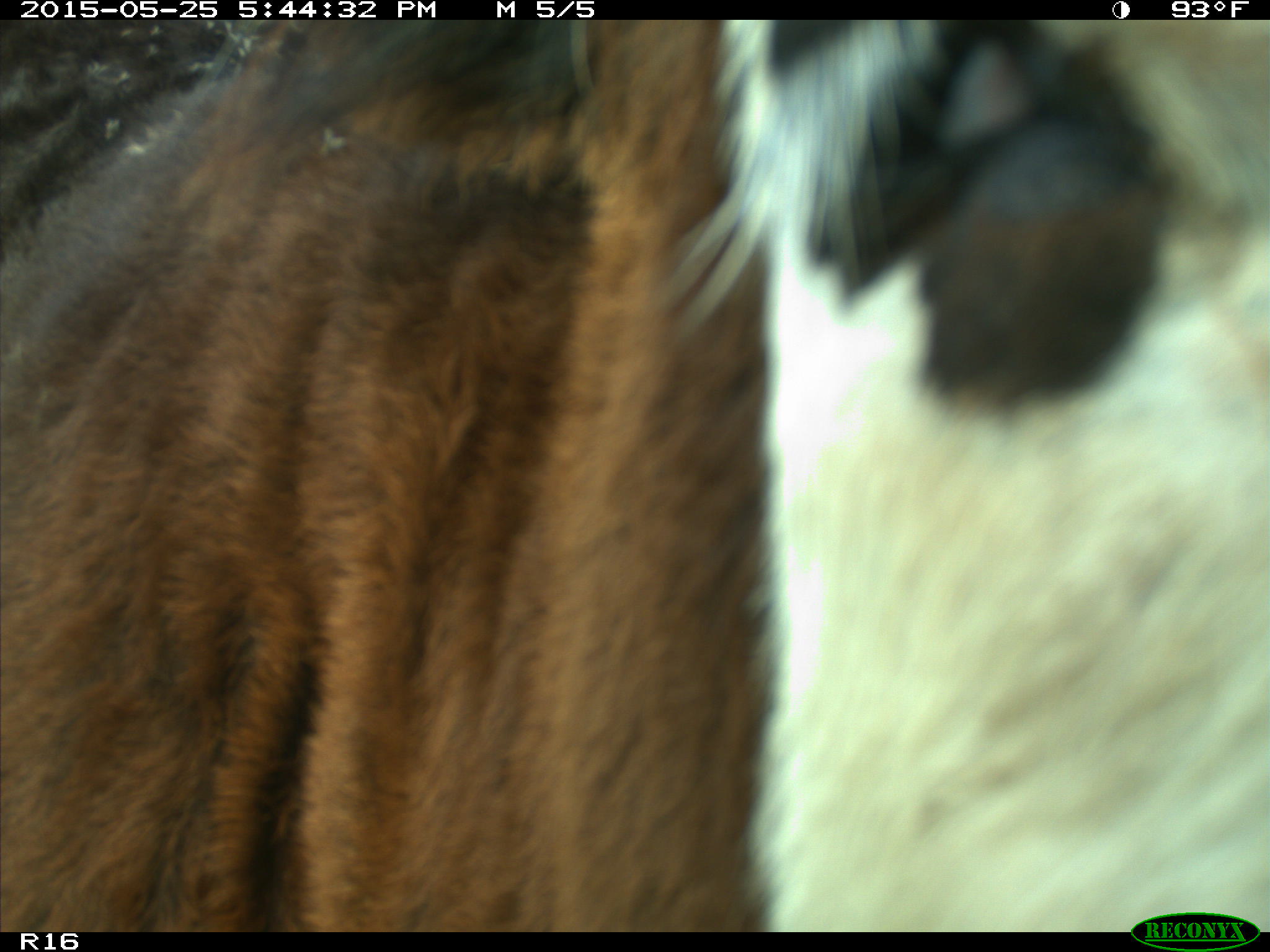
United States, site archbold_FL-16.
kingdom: Animalia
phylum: Chordata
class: Mammalia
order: Artiodactyla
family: Bovidae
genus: Bos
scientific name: Bos taurus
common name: domestic cow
Bos taurus (domestic cow).